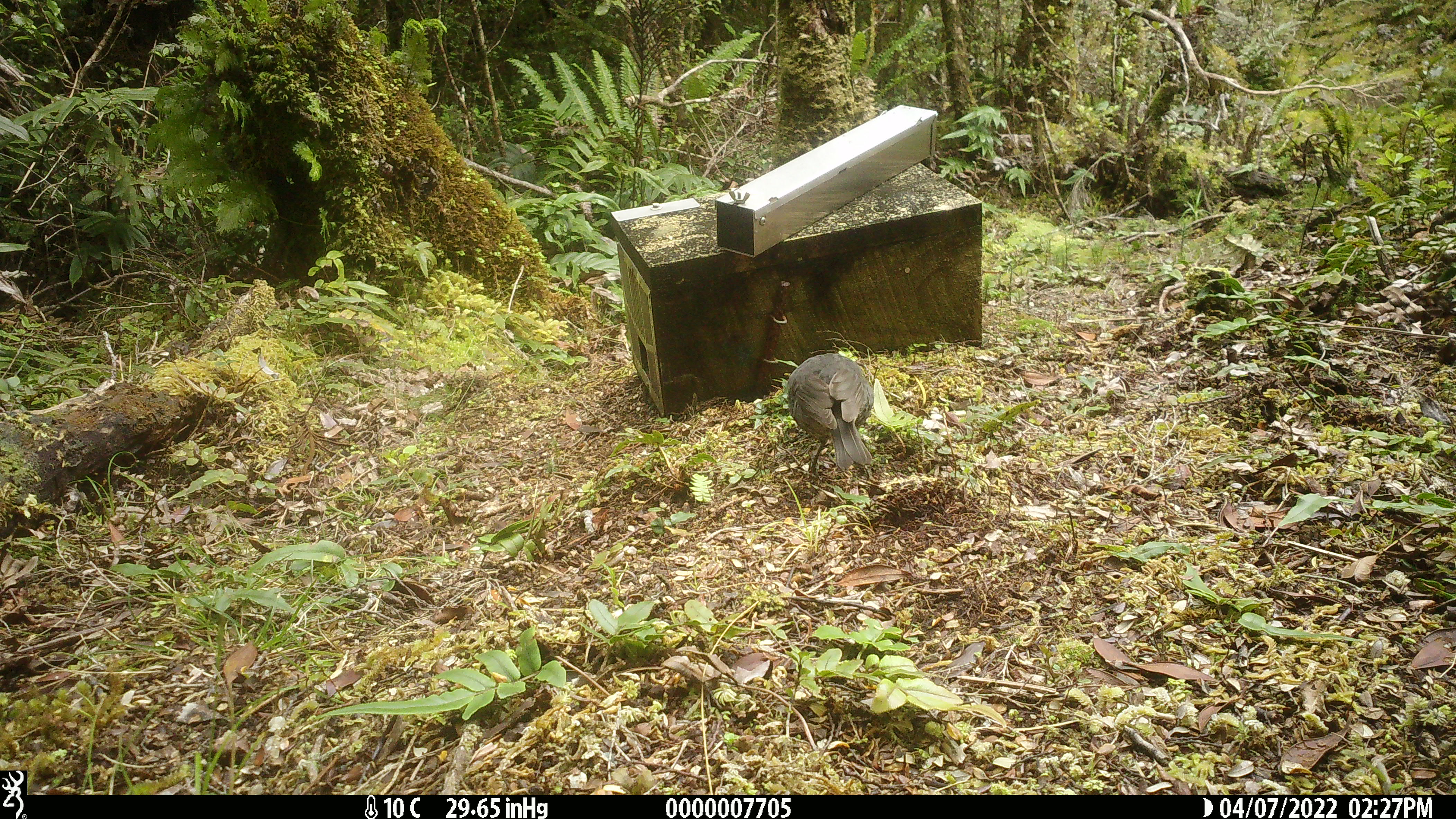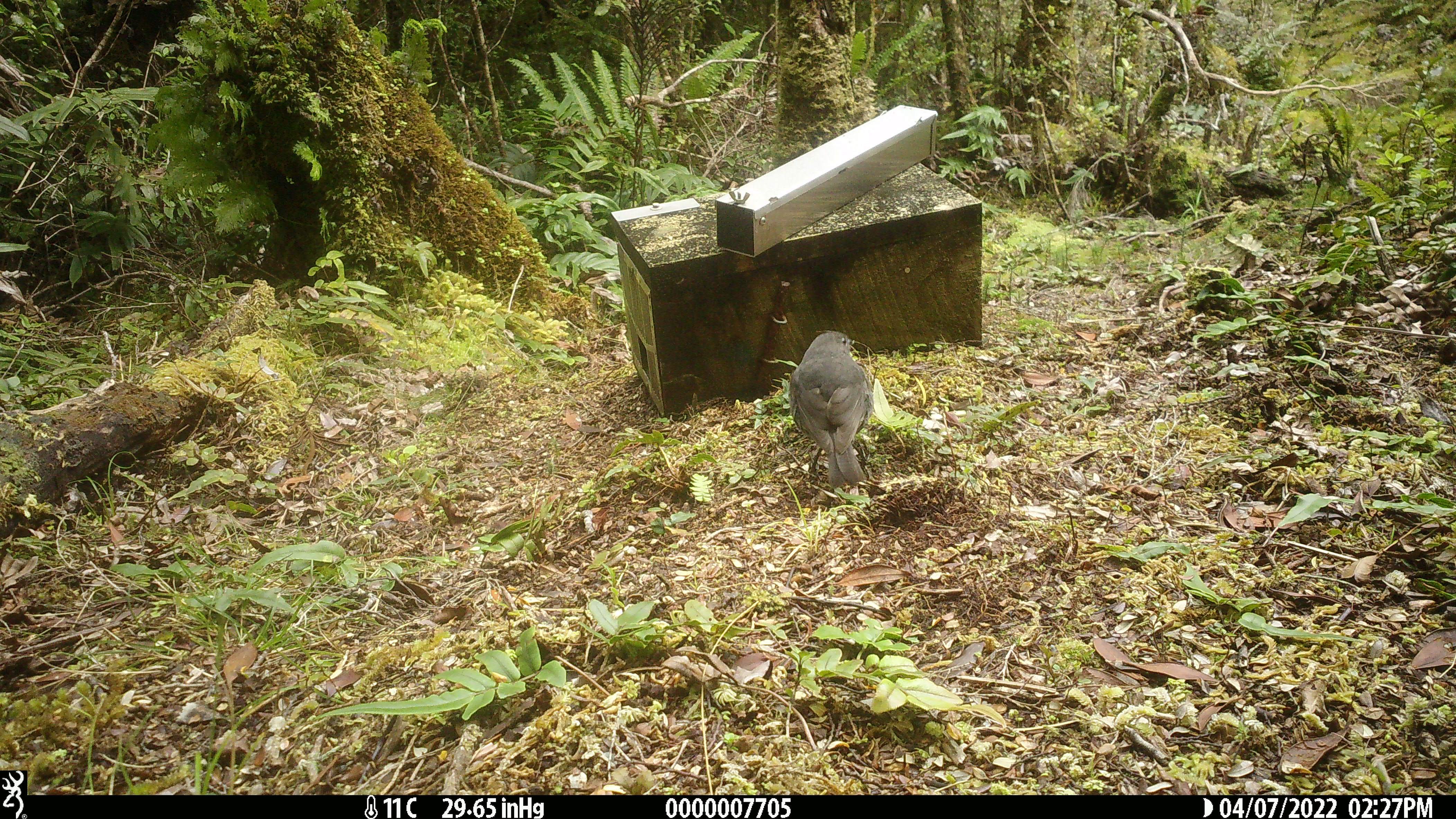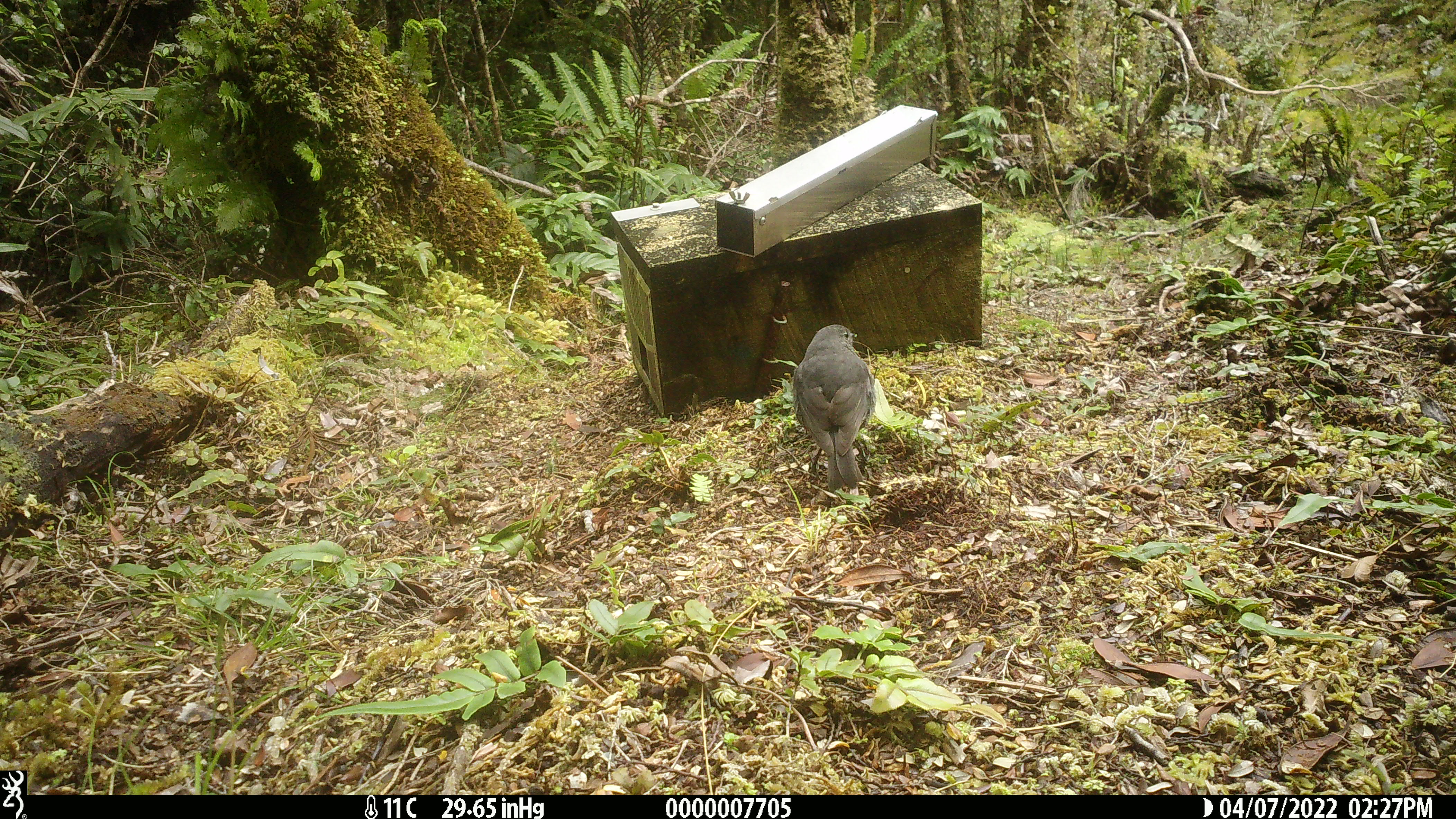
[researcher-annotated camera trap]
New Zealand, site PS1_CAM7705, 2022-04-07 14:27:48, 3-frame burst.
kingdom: Animalia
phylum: Chordata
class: Aves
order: Passeriformes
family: Petroicidae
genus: Petroica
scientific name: Petroica australis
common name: new zealand robin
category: robin